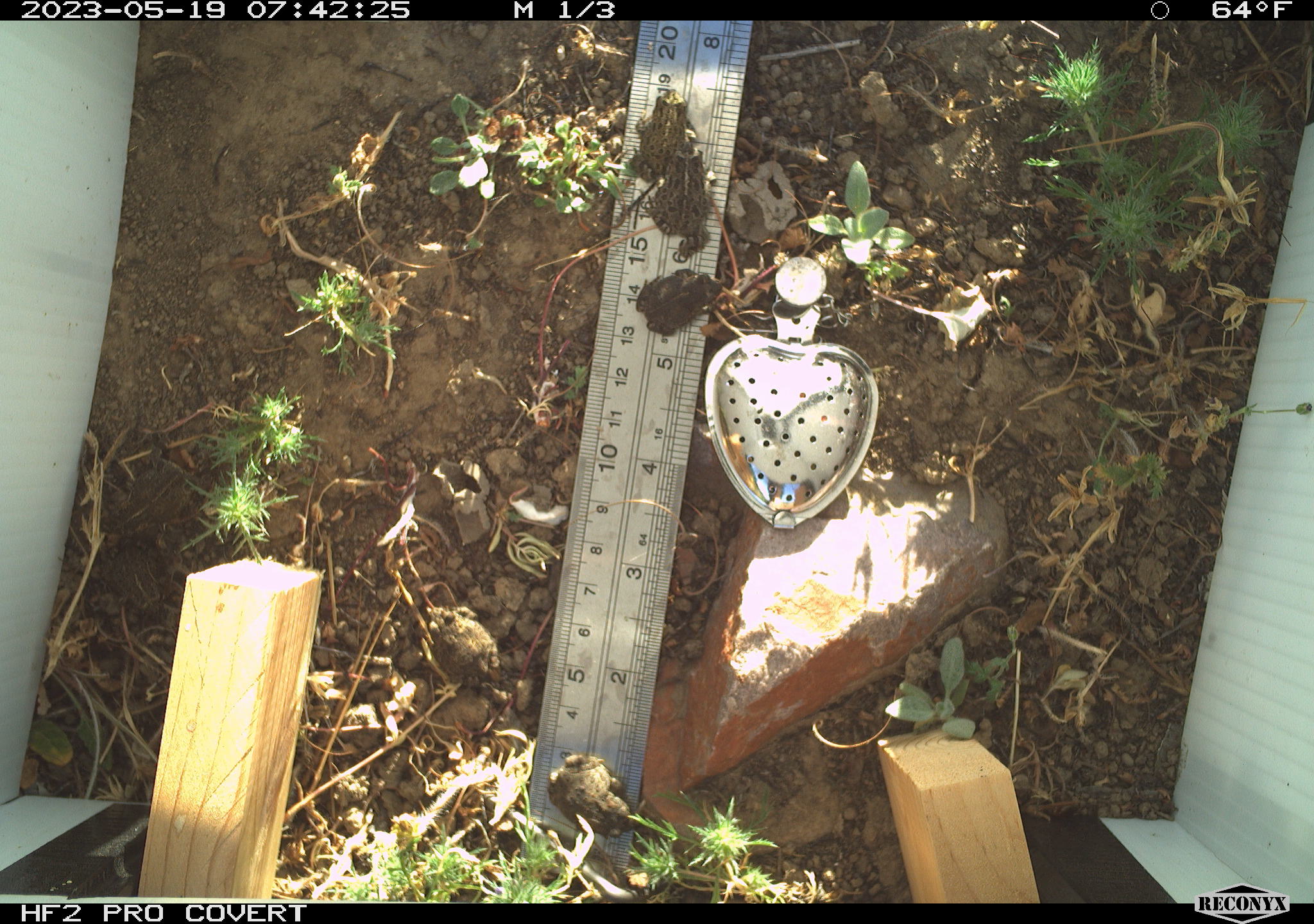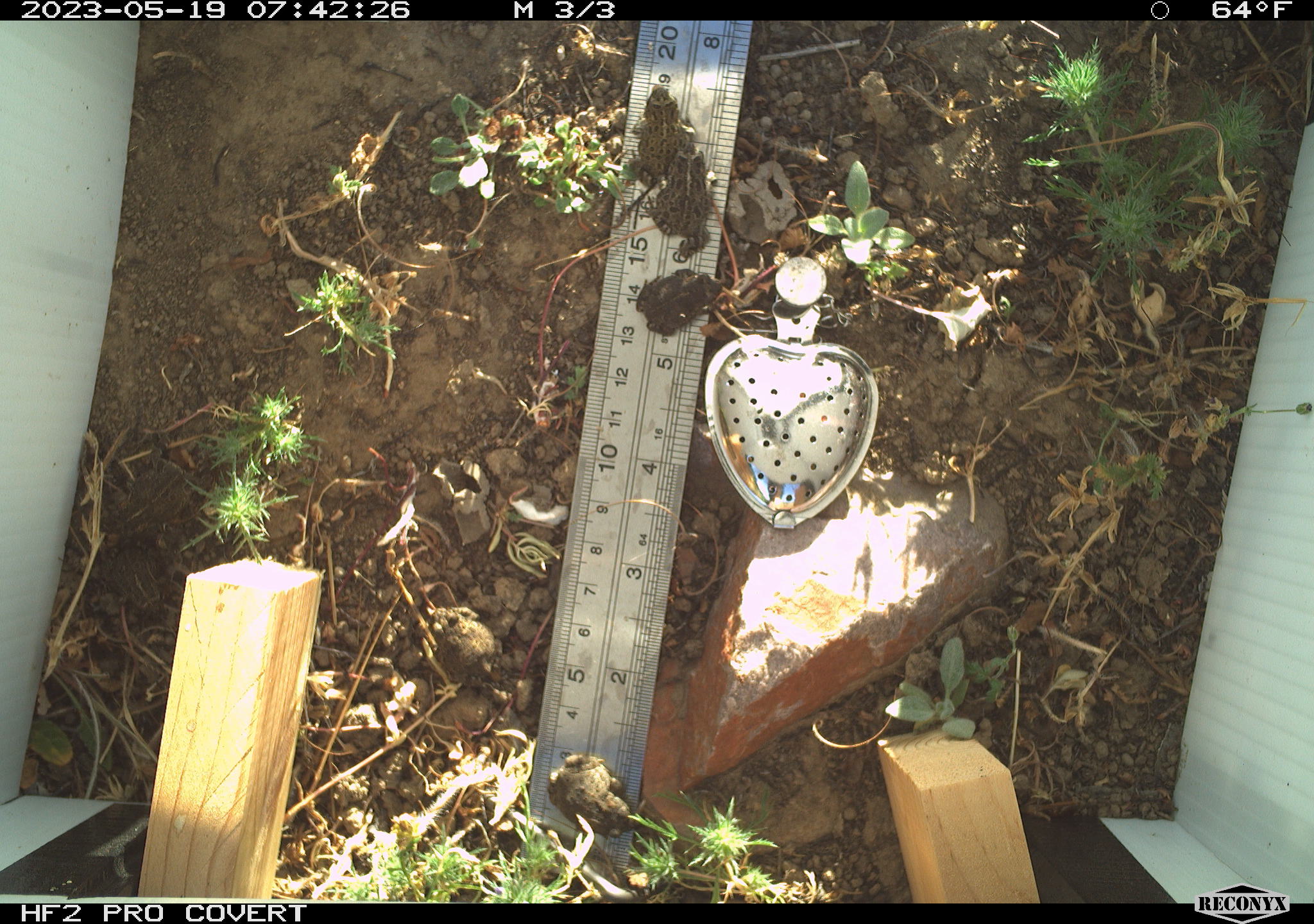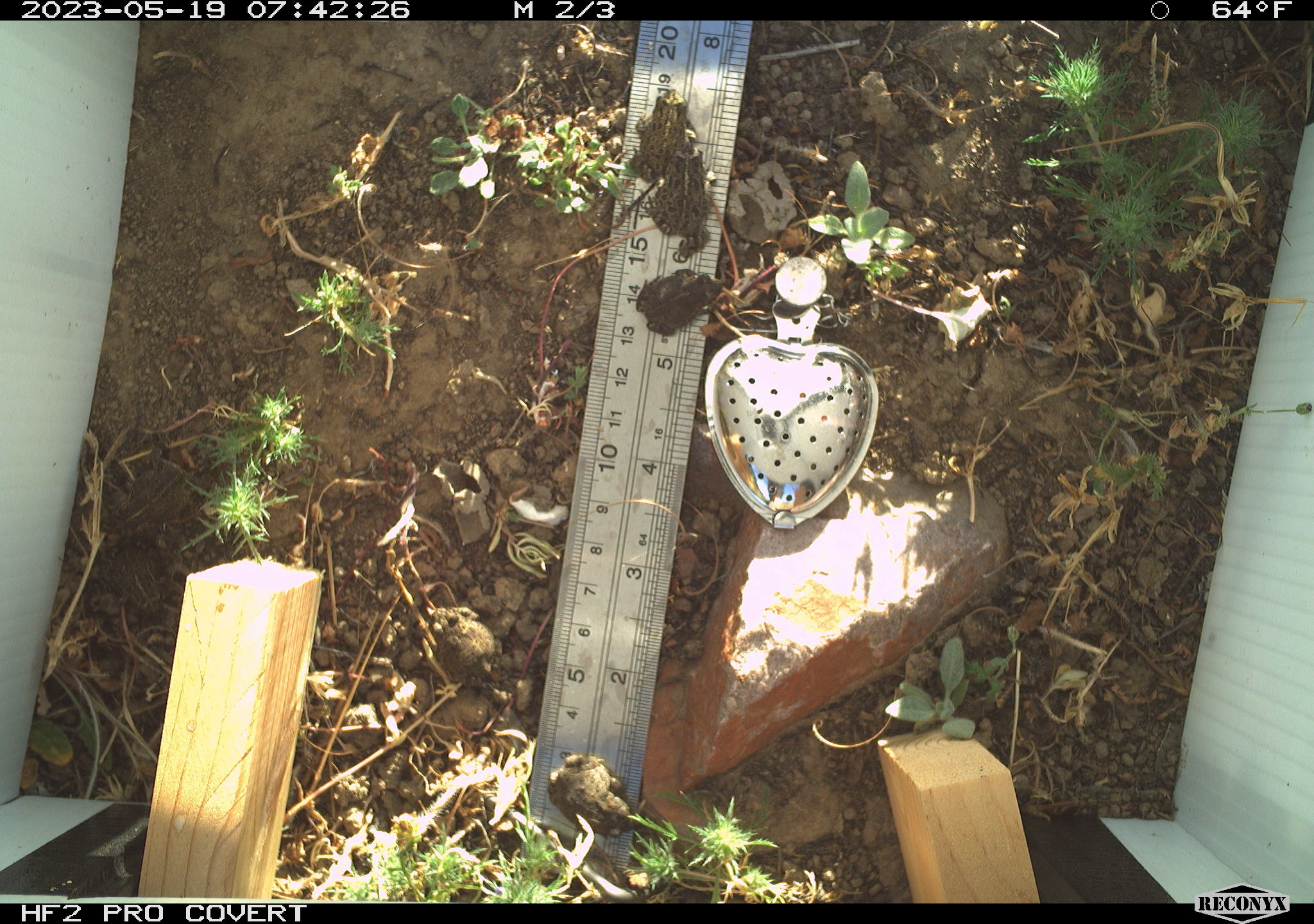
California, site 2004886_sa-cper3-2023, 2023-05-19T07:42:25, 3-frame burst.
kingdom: Animalia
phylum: Chordata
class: Amphibia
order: Anura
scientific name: Anura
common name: frogs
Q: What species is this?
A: Frogs (Anura).